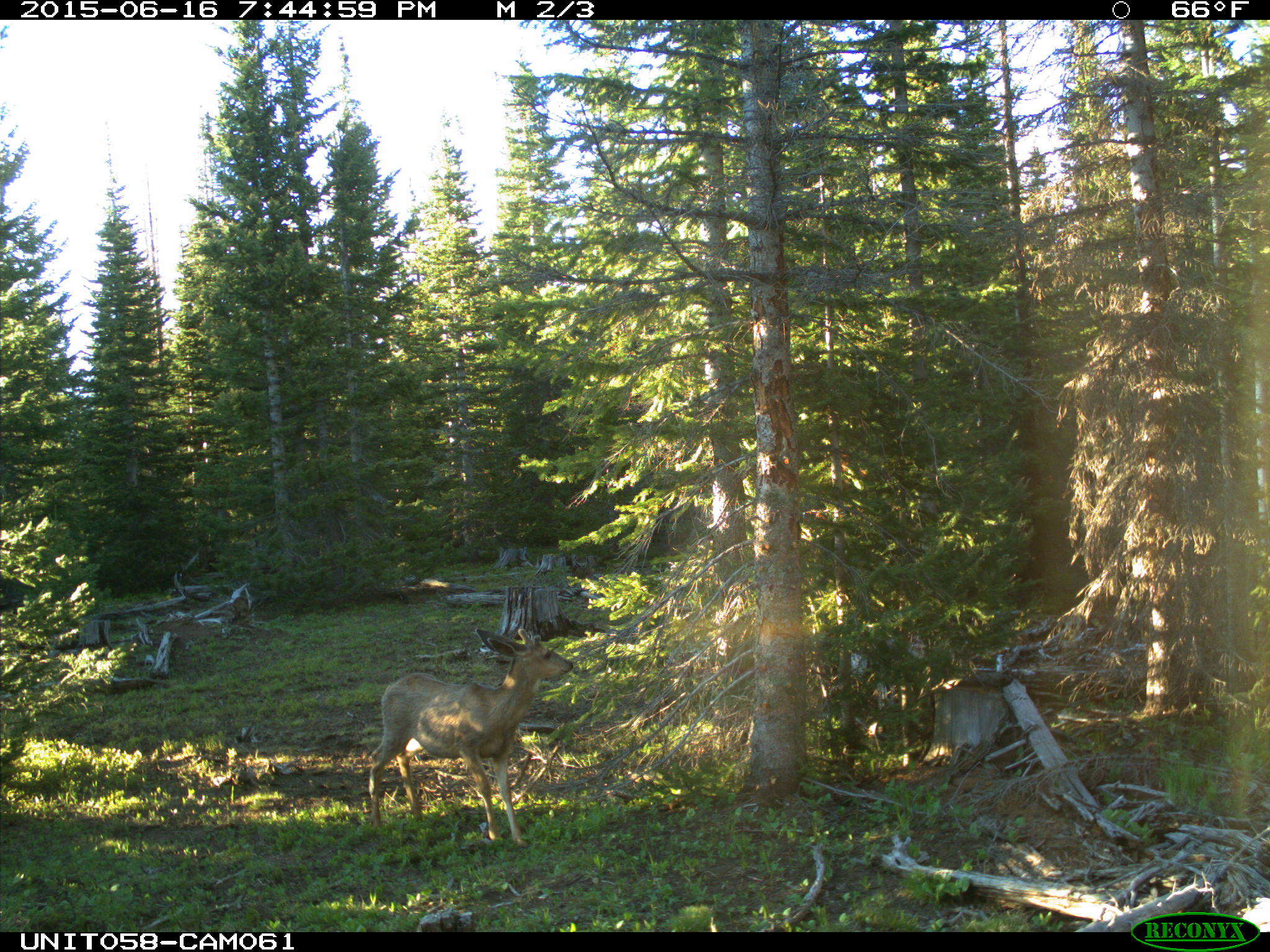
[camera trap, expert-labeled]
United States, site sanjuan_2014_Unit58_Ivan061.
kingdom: Animalia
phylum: Chordata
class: Mammalia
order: Artiodactyla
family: Cervidae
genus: Odocoileus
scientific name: Odocoileus hemionus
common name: mule deer